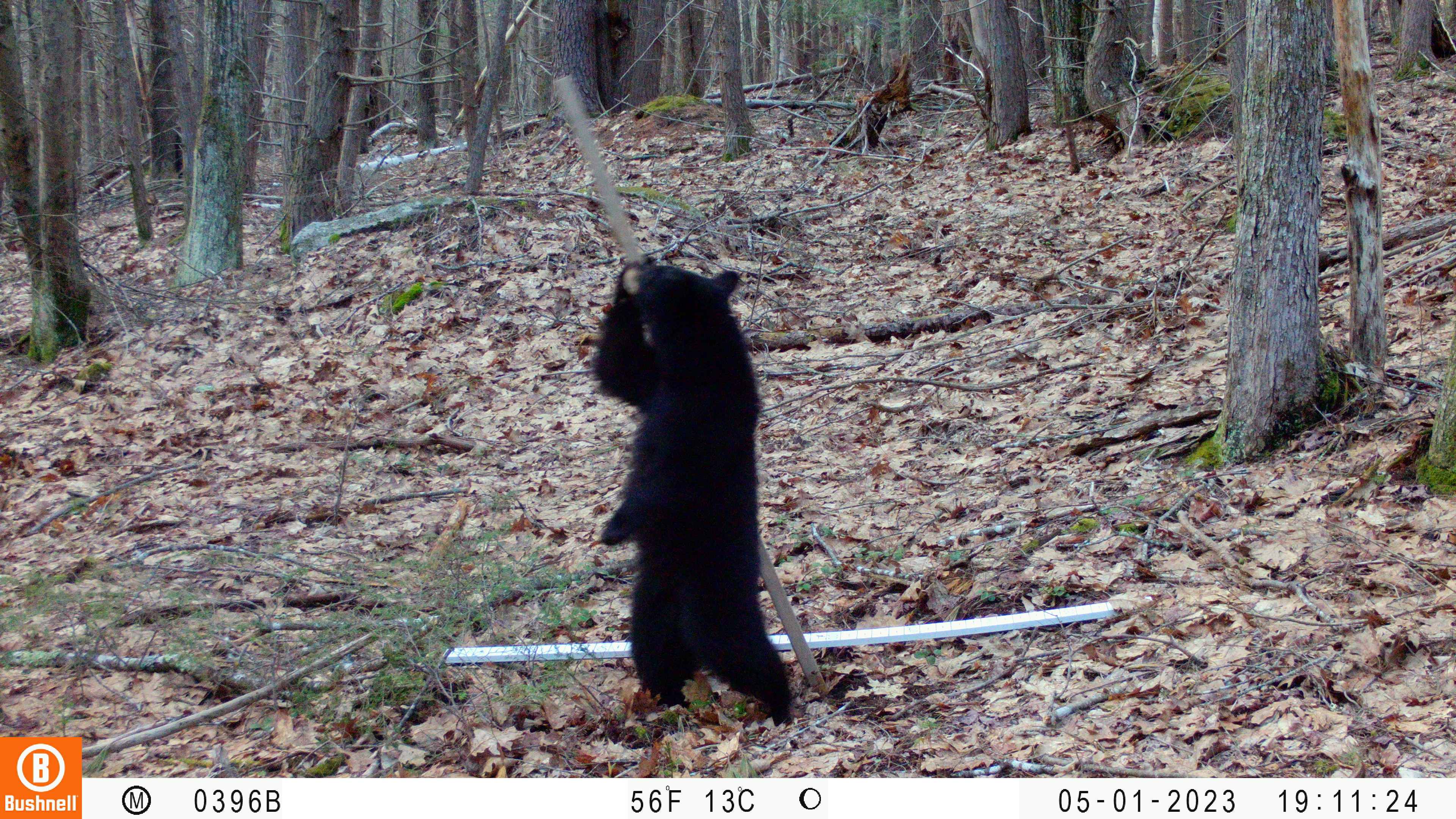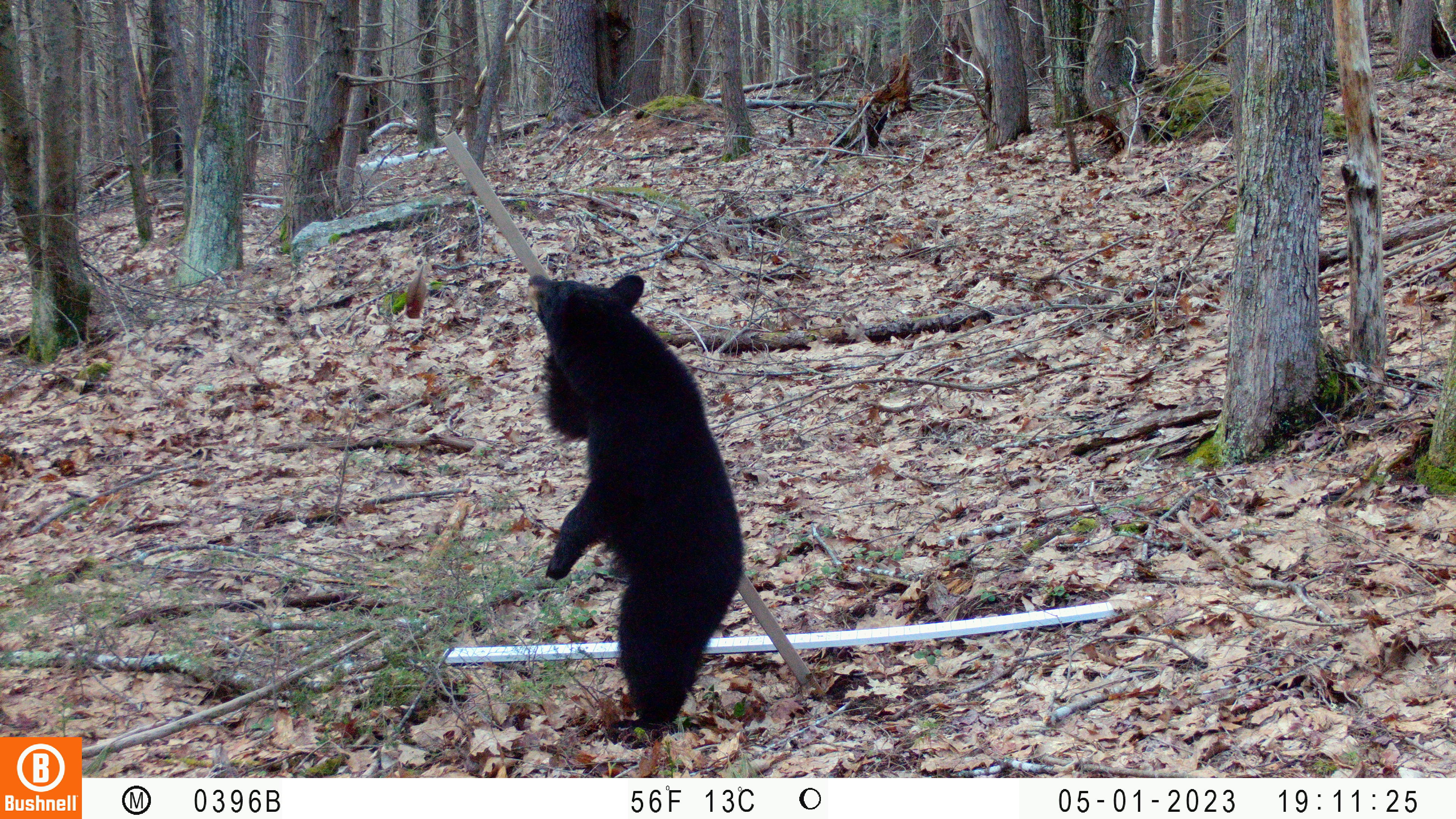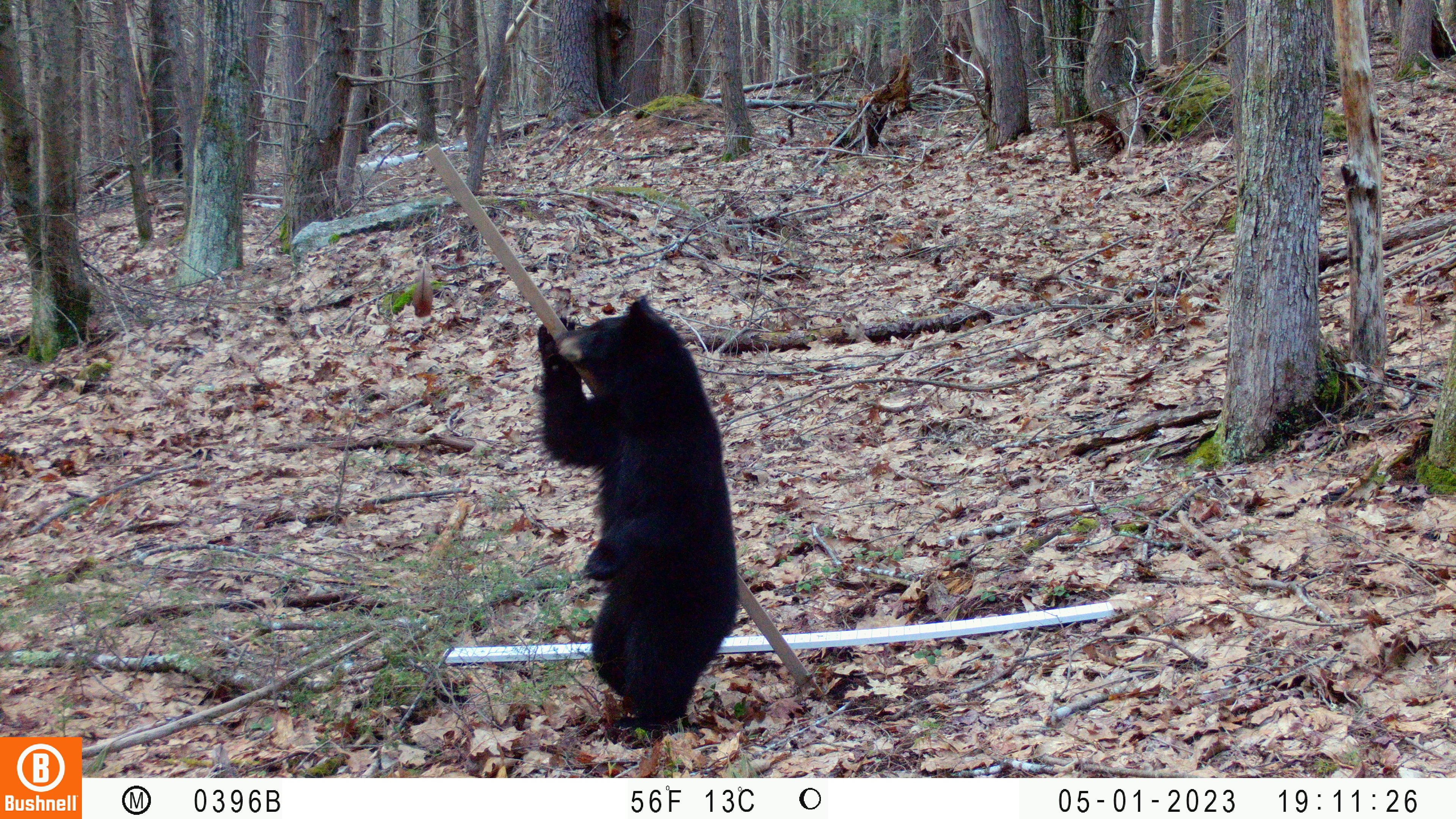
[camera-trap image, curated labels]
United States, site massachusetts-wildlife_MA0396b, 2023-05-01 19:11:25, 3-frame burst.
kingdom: Animalia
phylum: Chordata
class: Mammalia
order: Carnivora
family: Ursidae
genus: Ursus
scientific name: Ursus americanus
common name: black bear